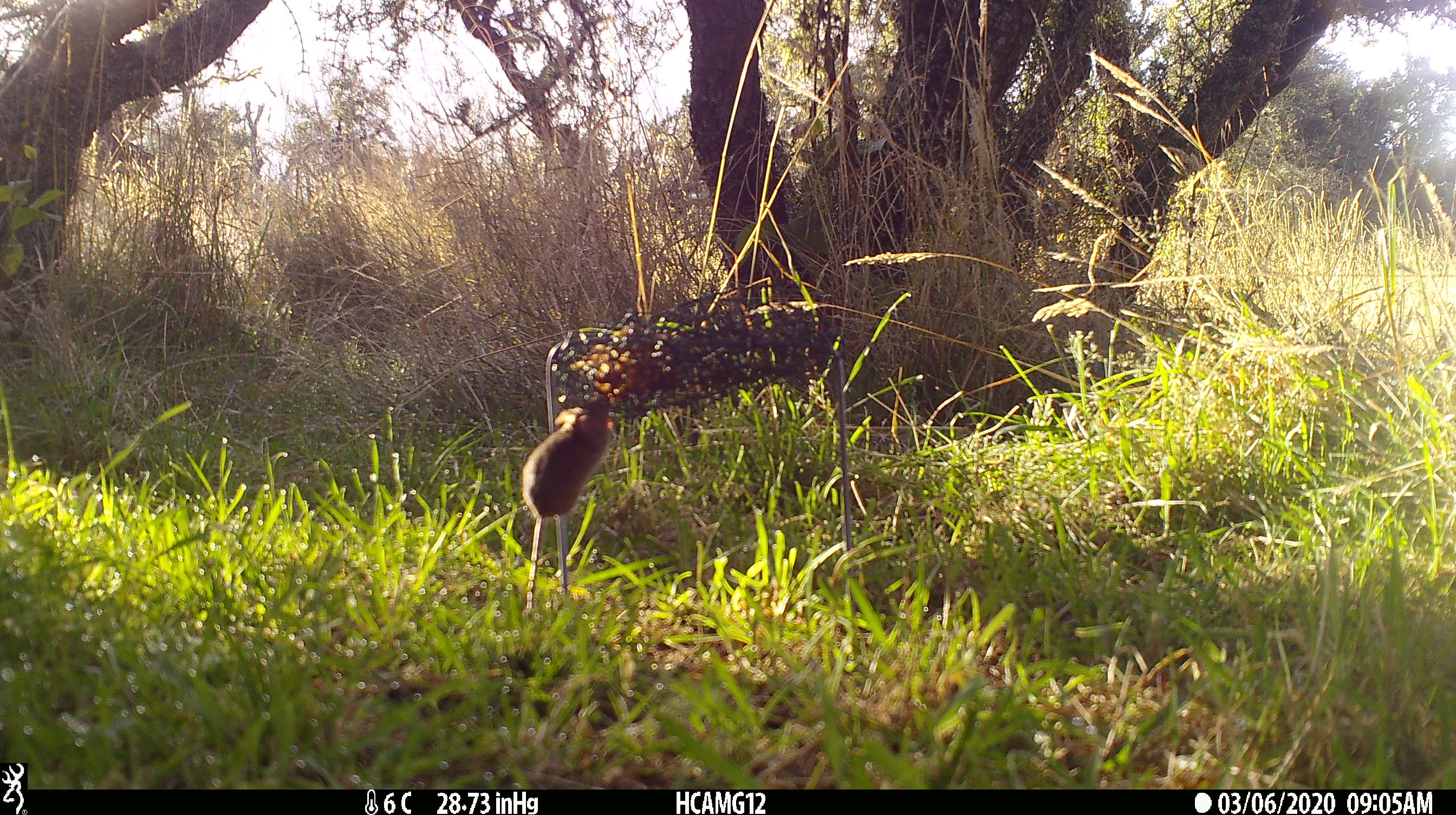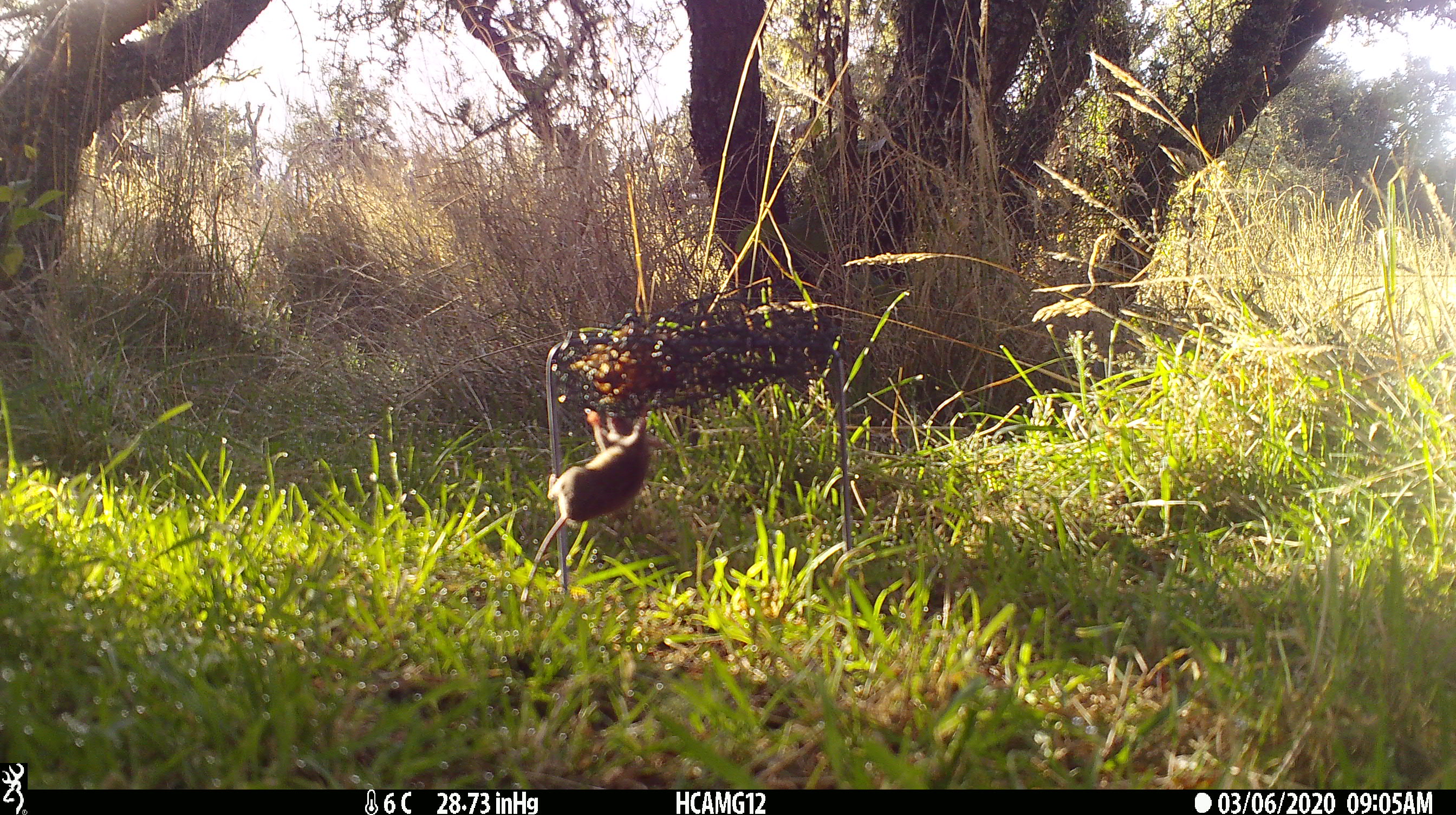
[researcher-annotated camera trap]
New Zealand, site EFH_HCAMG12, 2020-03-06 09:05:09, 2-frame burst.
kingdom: Animalia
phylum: Chordata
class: Mammalia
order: Rodentia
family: Muridae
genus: Mus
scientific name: Mus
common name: mouse